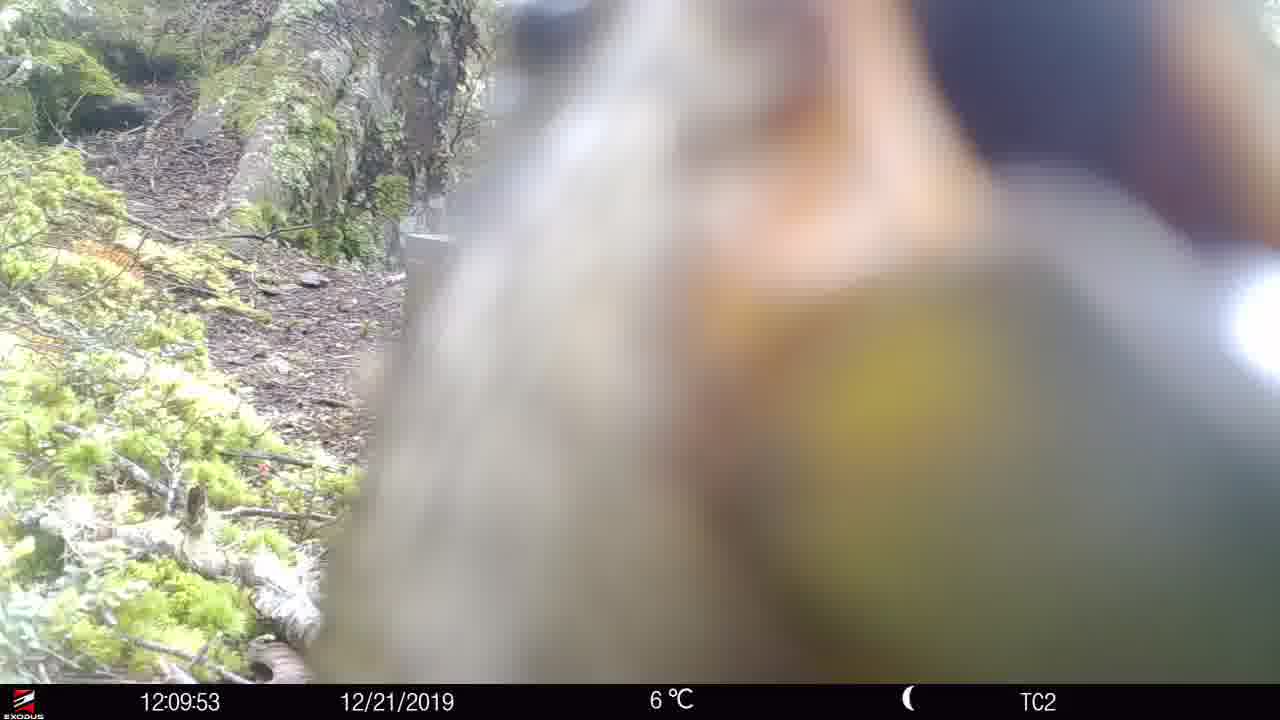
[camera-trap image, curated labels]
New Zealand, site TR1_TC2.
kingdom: Animalia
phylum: Chordata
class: Aves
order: Psittaciformes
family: Strigopidae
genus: Nestor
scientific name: Nestor notabilis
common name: kea